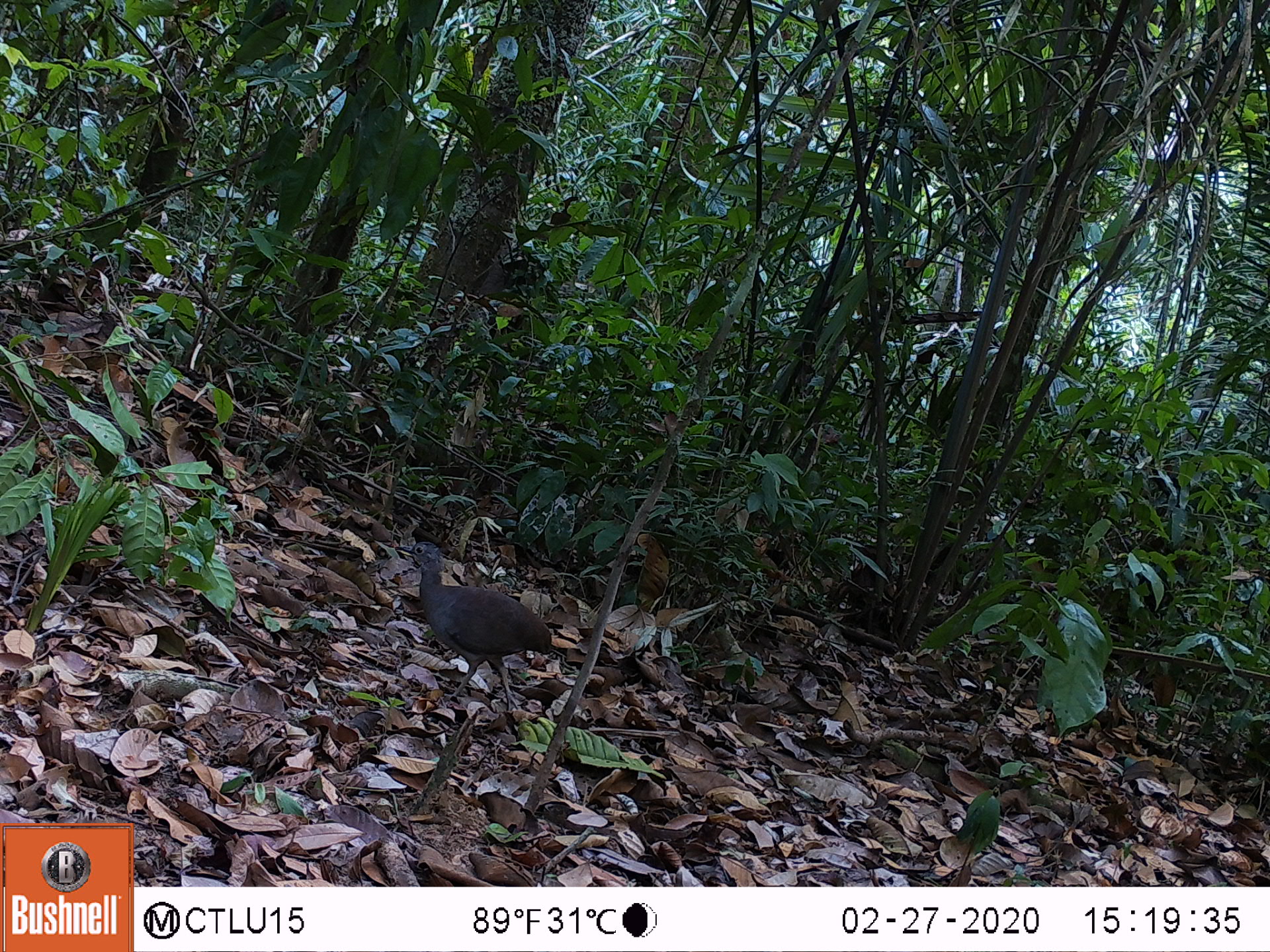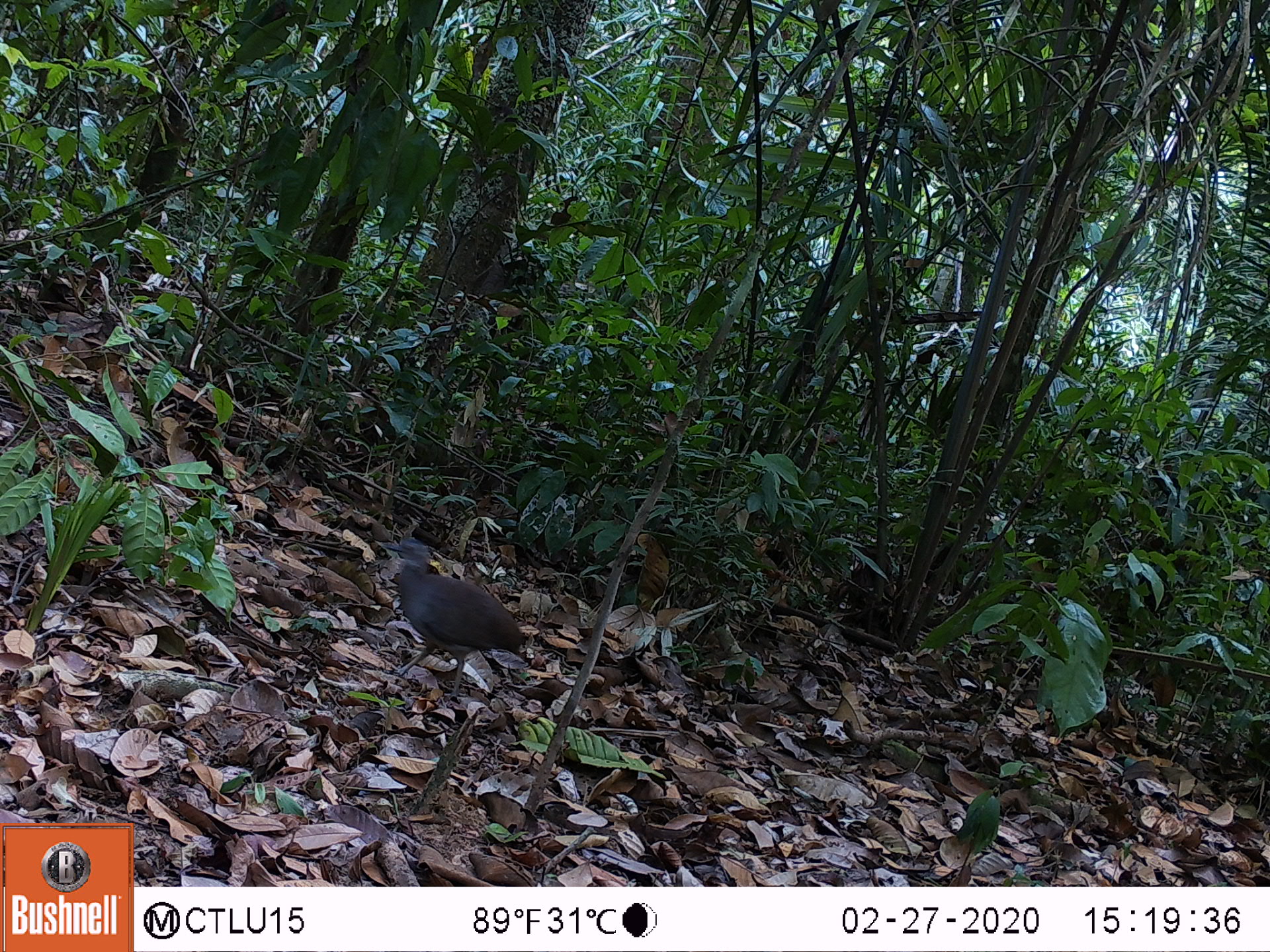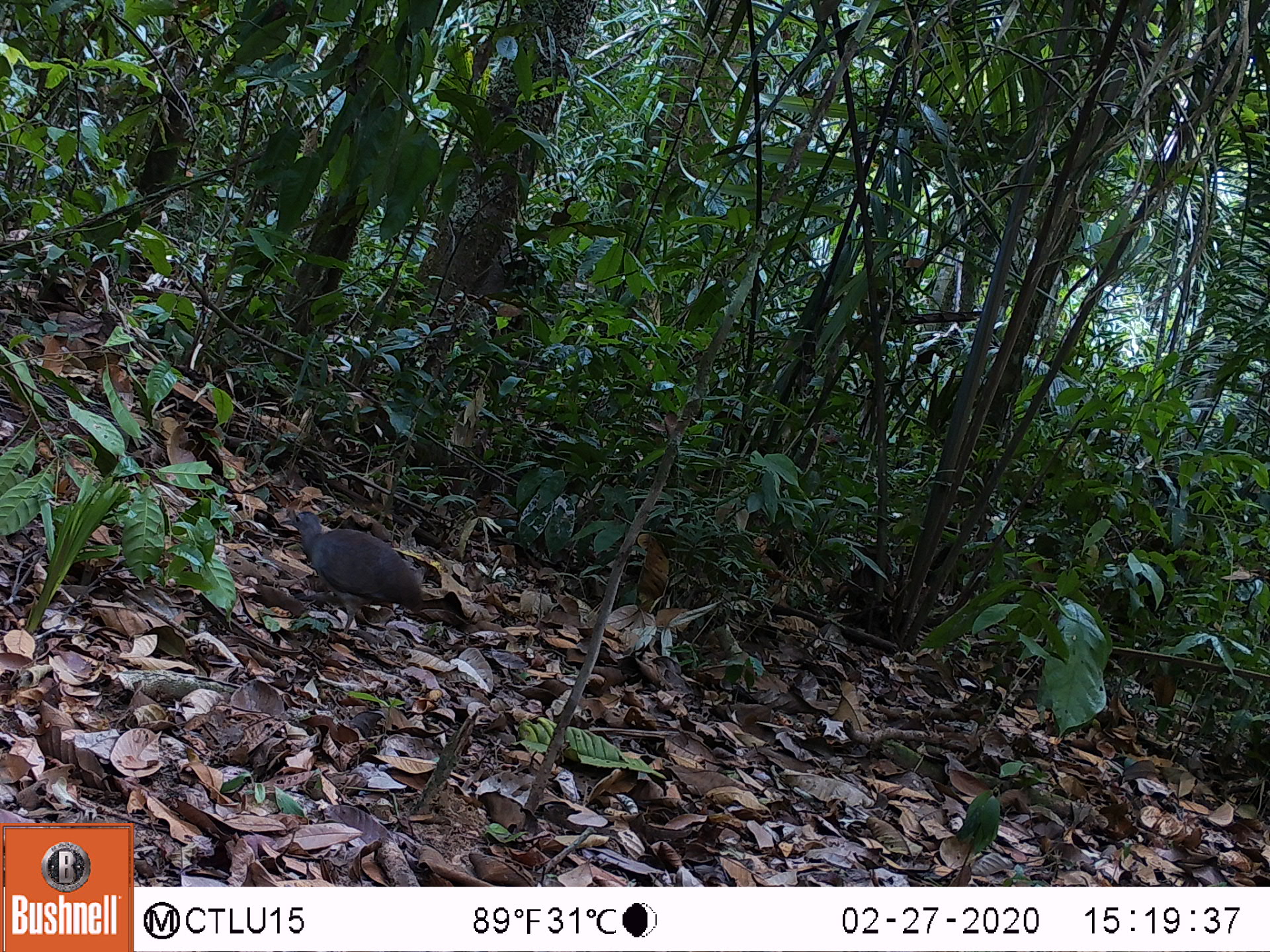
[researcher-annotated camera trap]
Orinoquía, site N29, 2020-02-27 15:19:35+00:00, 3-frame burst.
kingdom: Animalia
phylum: Chordata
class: Aves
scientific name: Aves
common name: bird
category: unknown bird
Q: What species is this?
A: Unknown bird (bird) (Aves).